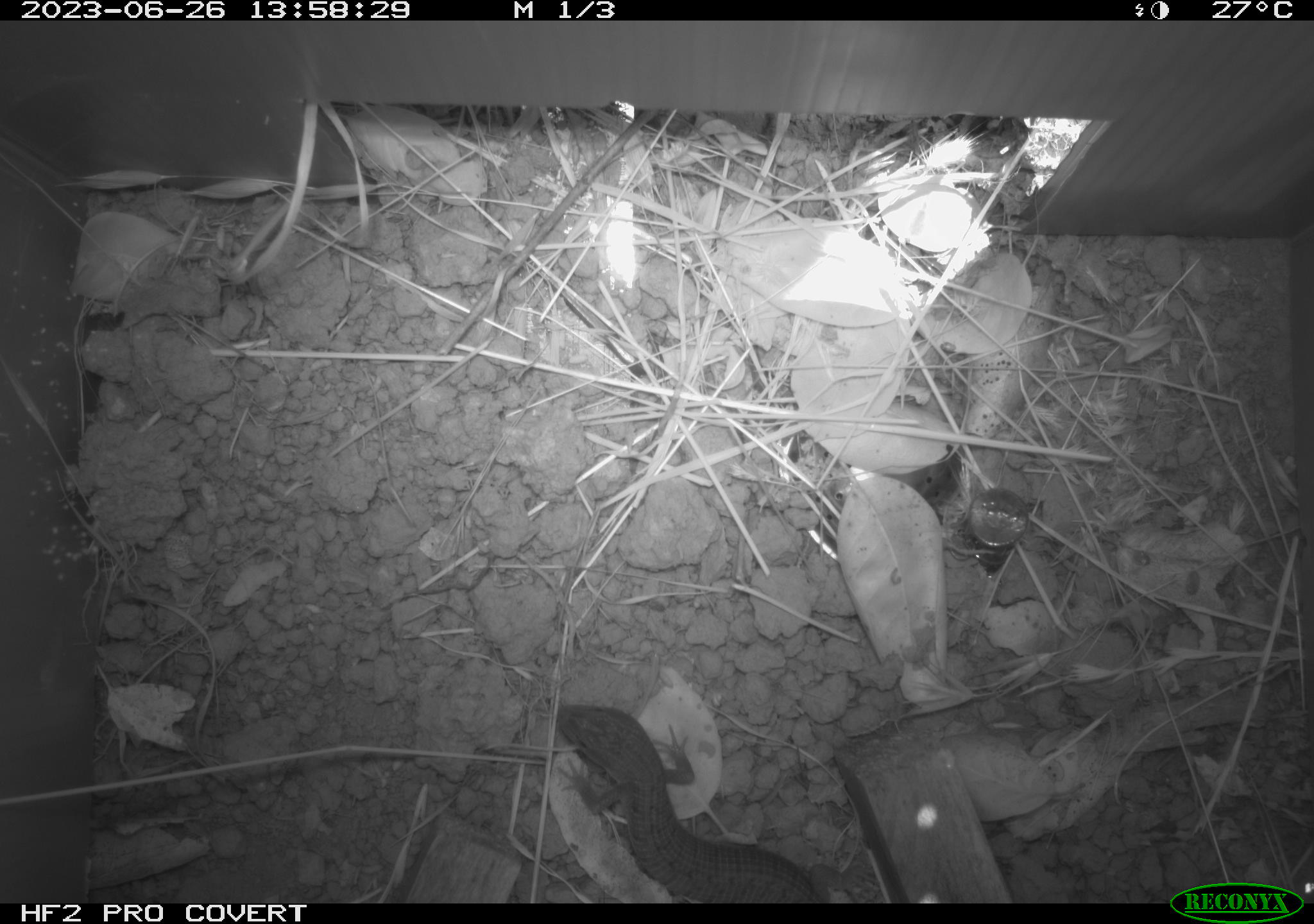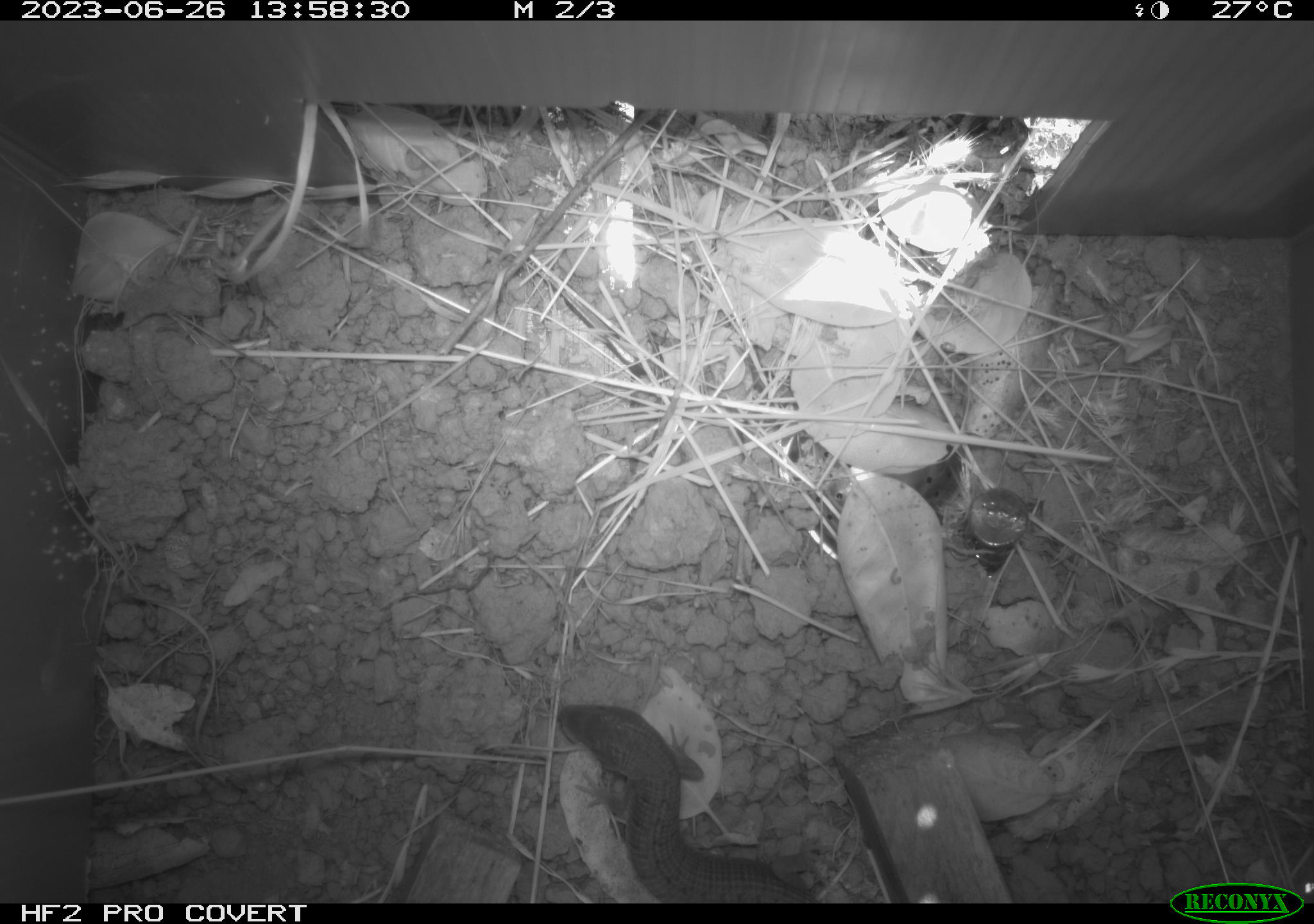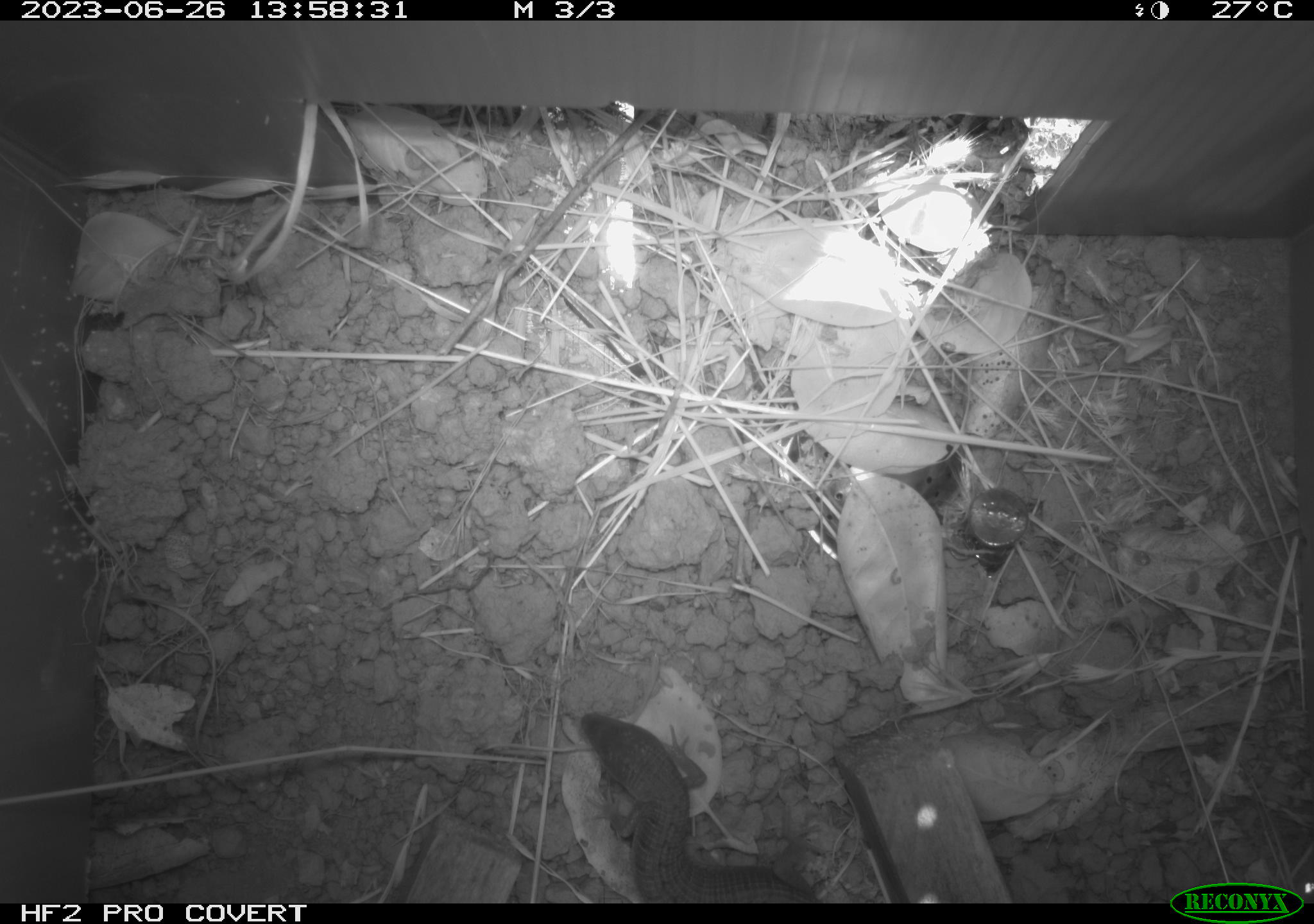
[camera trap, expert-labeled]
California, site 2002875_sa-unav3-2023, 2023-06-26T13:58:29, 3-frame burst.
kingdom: Animalia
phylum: Chordata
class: Reptilia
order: Squamata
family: Anguidae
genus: Elgaria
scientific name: Elgaria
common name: alligator lizards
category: elgaria species